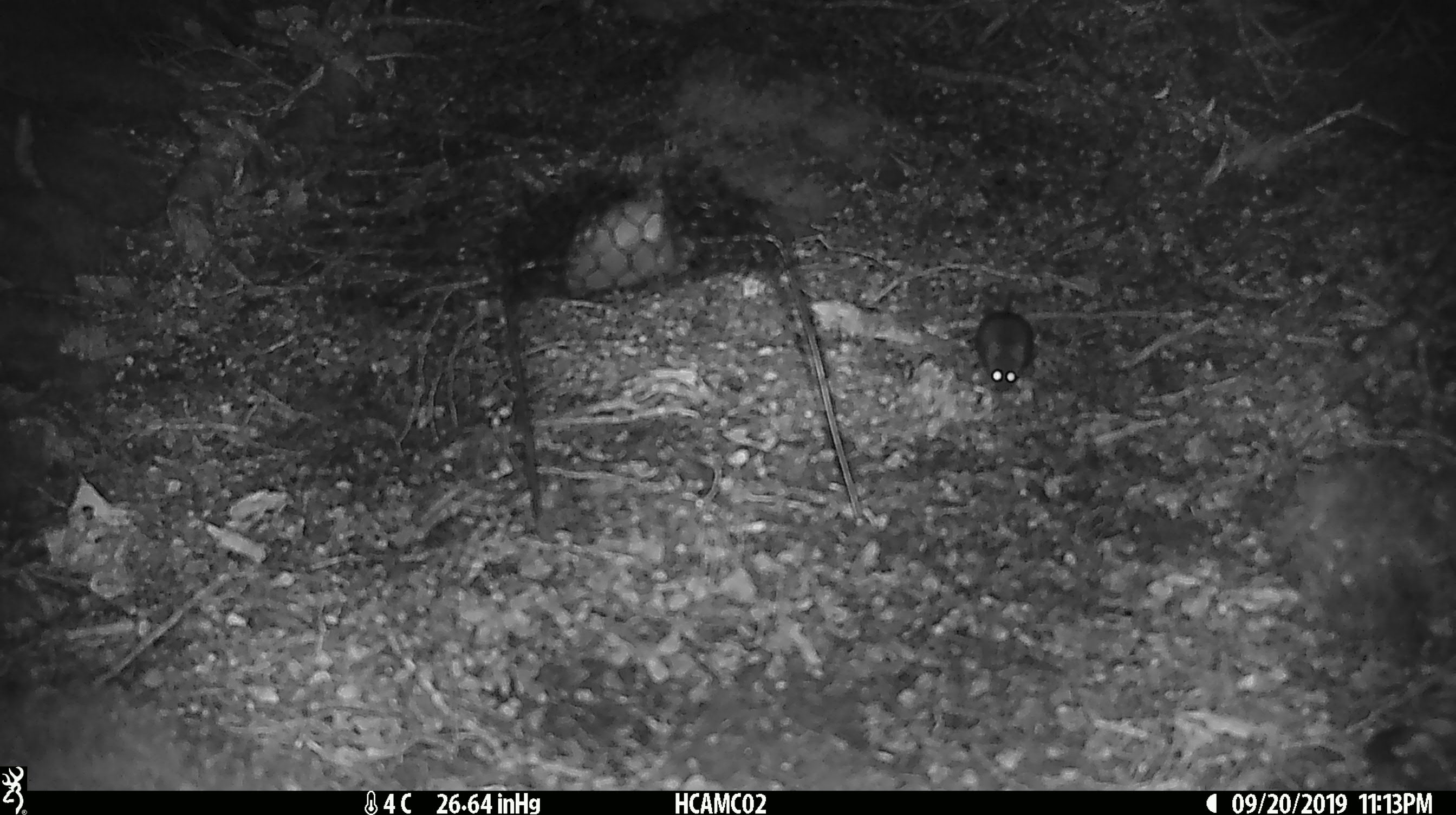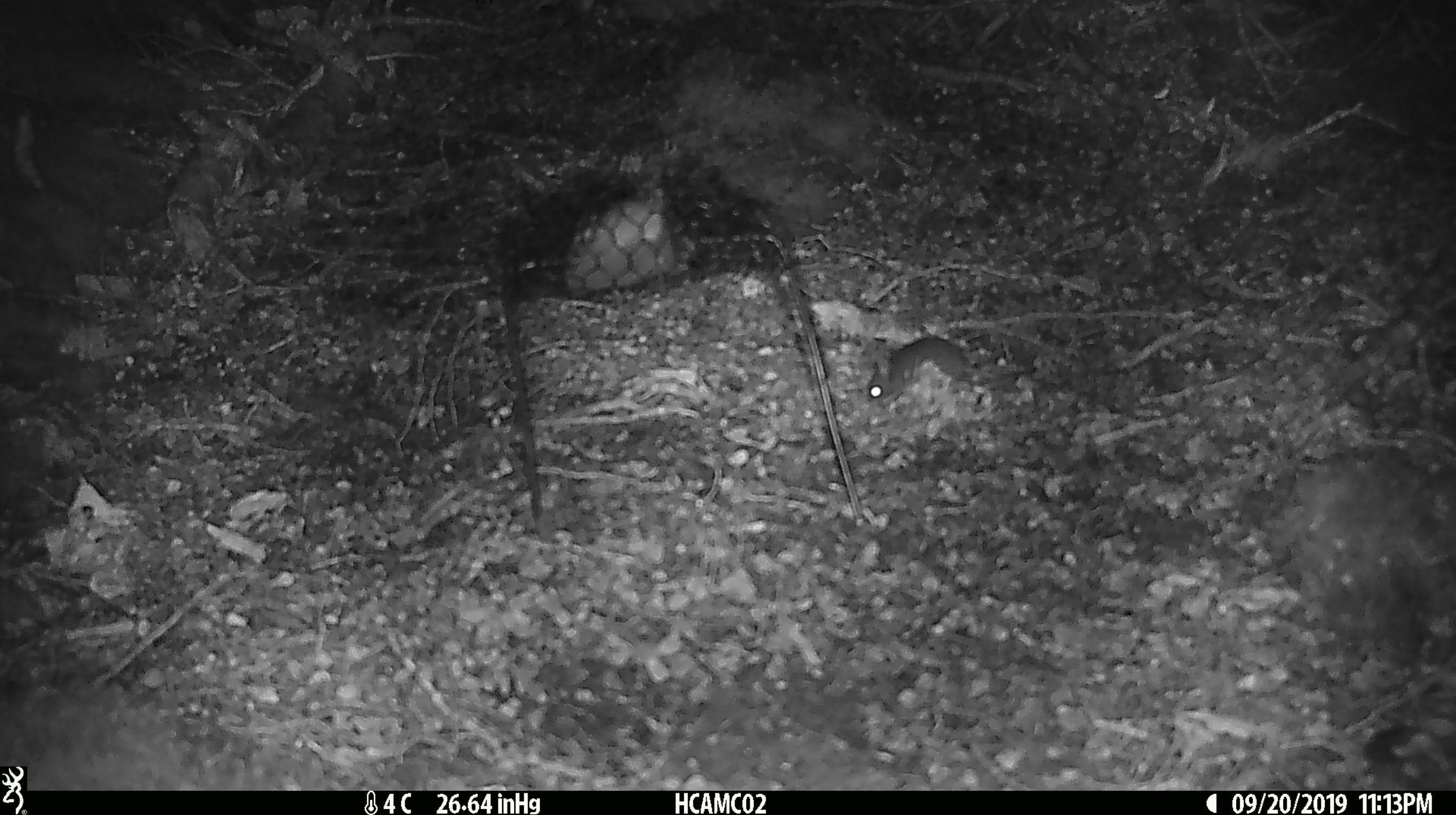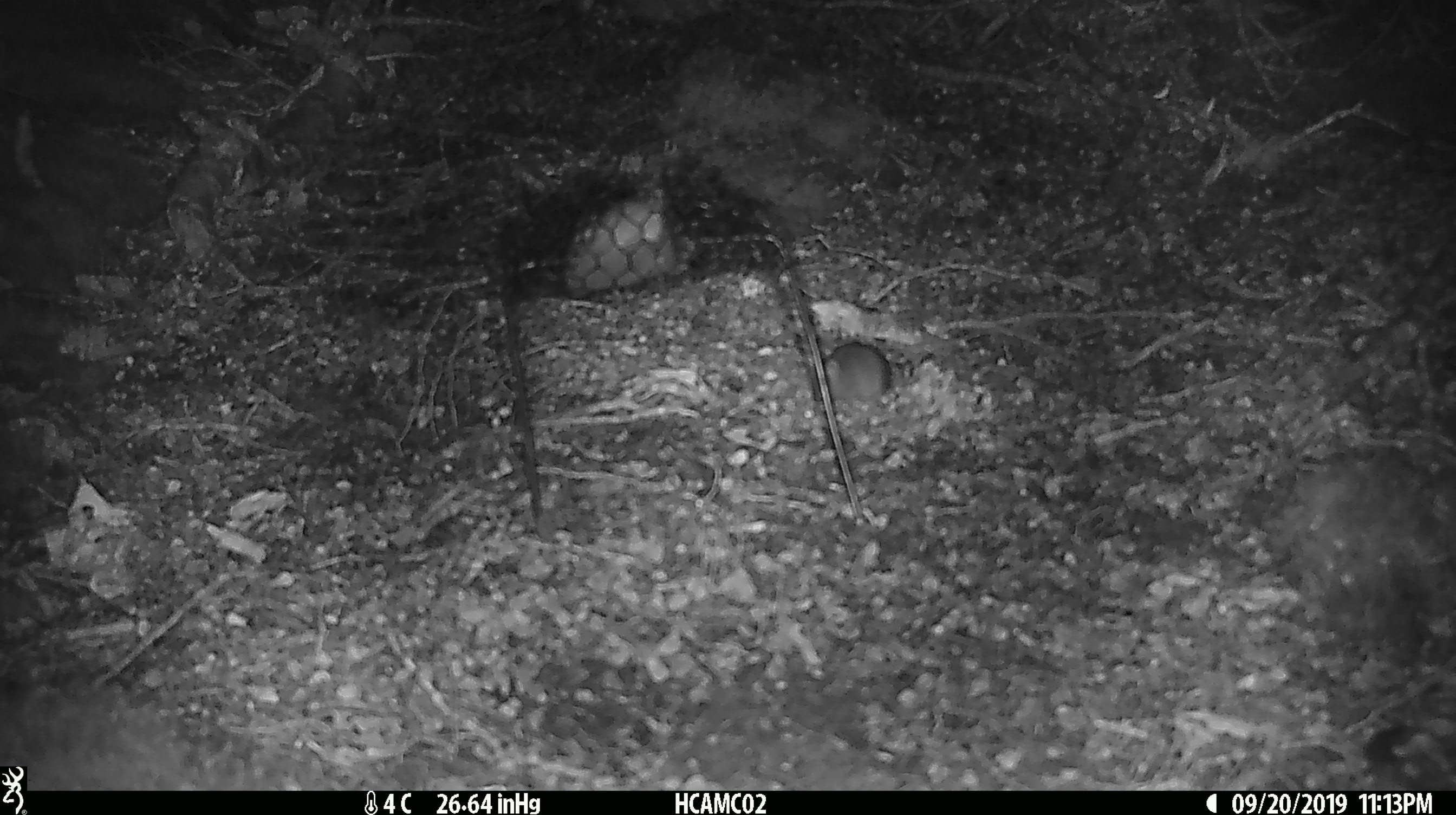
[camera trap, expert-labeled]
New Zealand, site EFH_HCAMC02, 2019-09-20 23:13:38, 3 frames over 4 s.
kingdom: Animalia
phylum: Chordata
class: Mammalia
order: Rodentia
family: Muridae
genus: Mus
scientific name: Mus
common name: mouse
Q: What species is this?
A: Mouse (Mus).